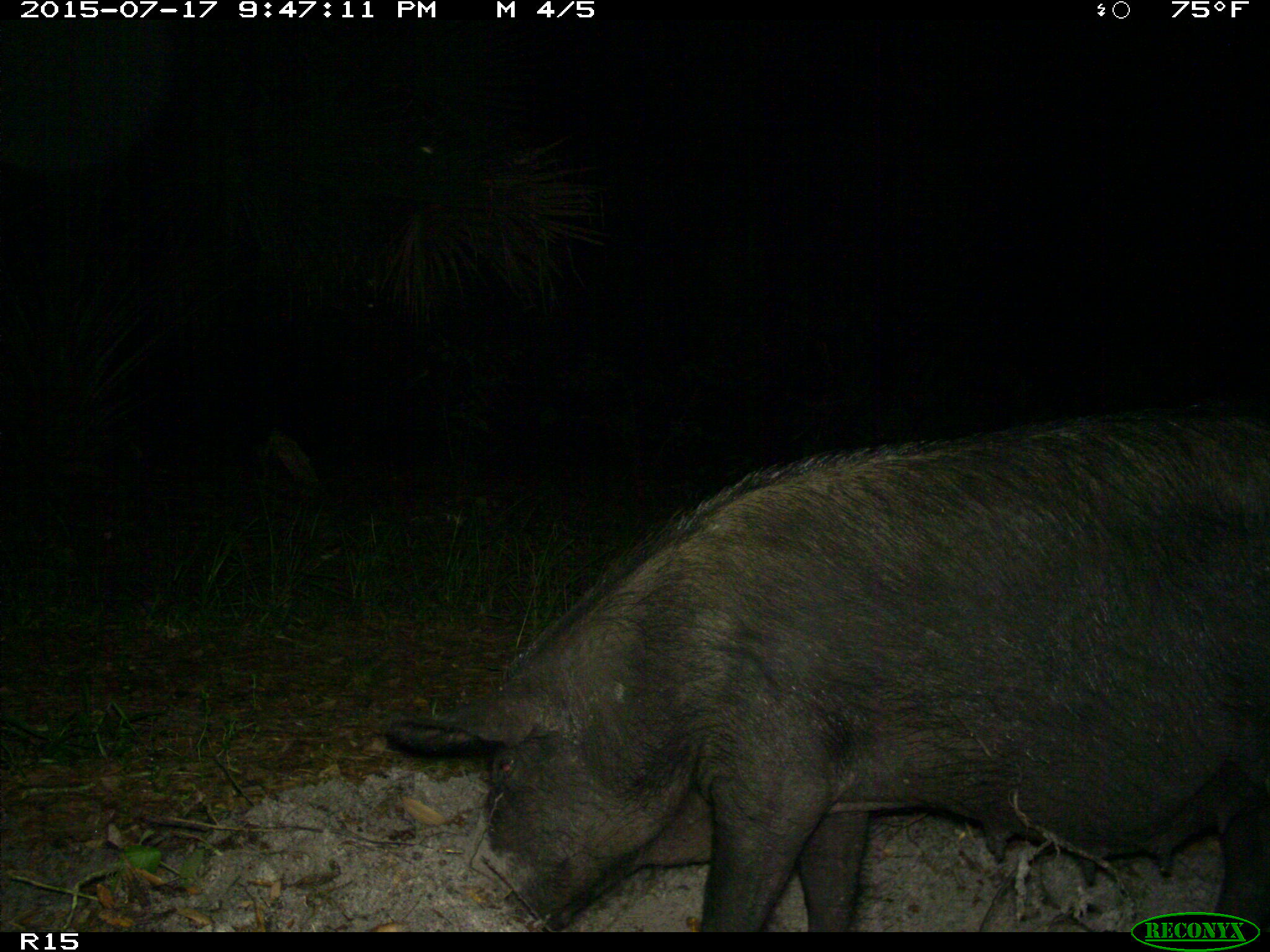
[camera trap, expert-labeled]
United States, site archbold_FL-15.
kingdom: Animalia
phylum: Chordata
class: Mammalia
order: Artiodactyla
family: Suidae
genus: Sus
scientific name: Sus scrofa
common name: wild boar